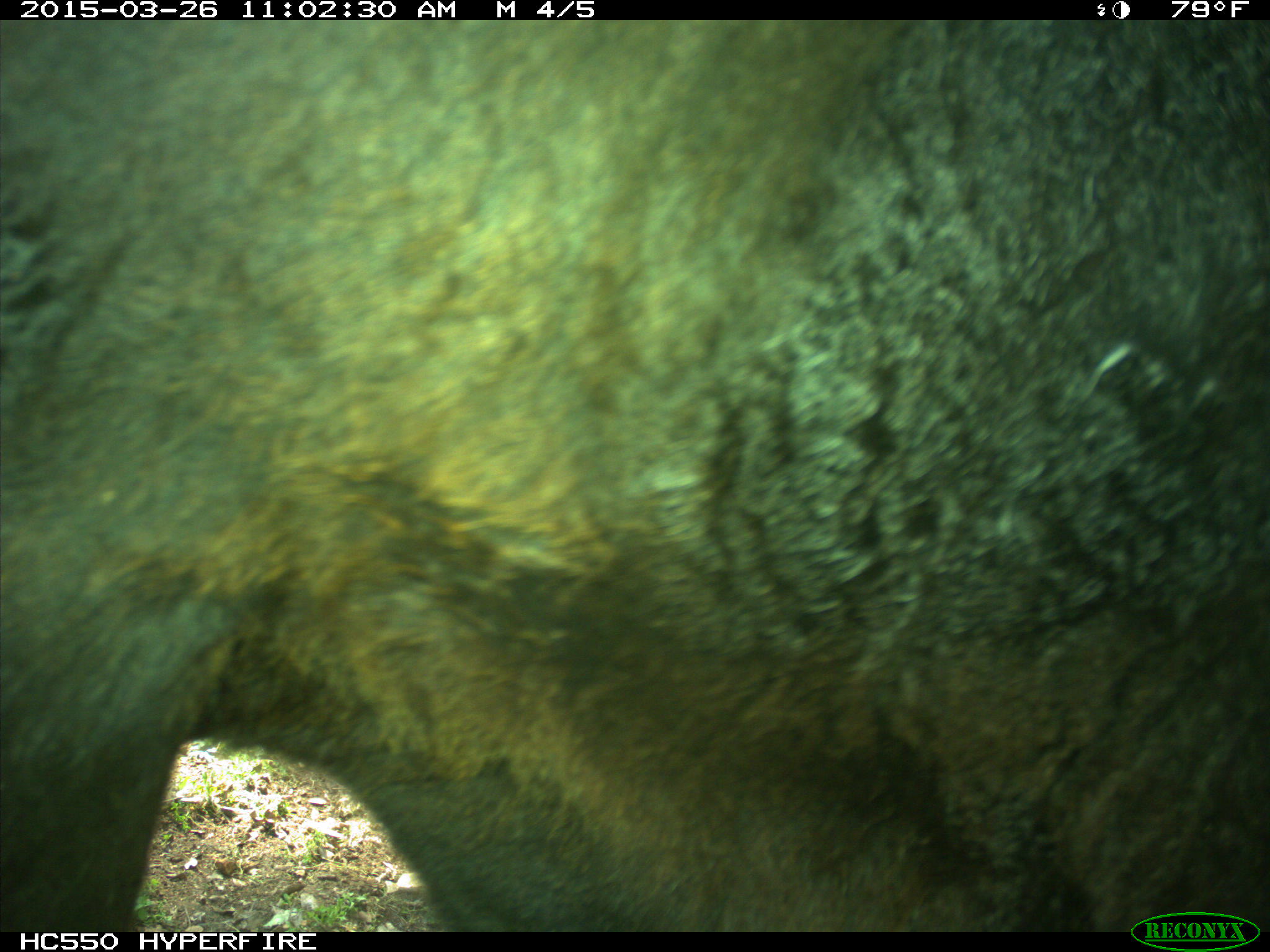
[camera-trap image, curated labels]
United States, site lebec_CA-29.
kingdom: Animalia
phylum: Chordata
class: Mammalia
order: Artiodactyla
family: Bovidae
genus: Bos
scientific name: Bos taurus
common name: domestic cow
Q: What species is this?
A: Bos taurus (domestic cow).